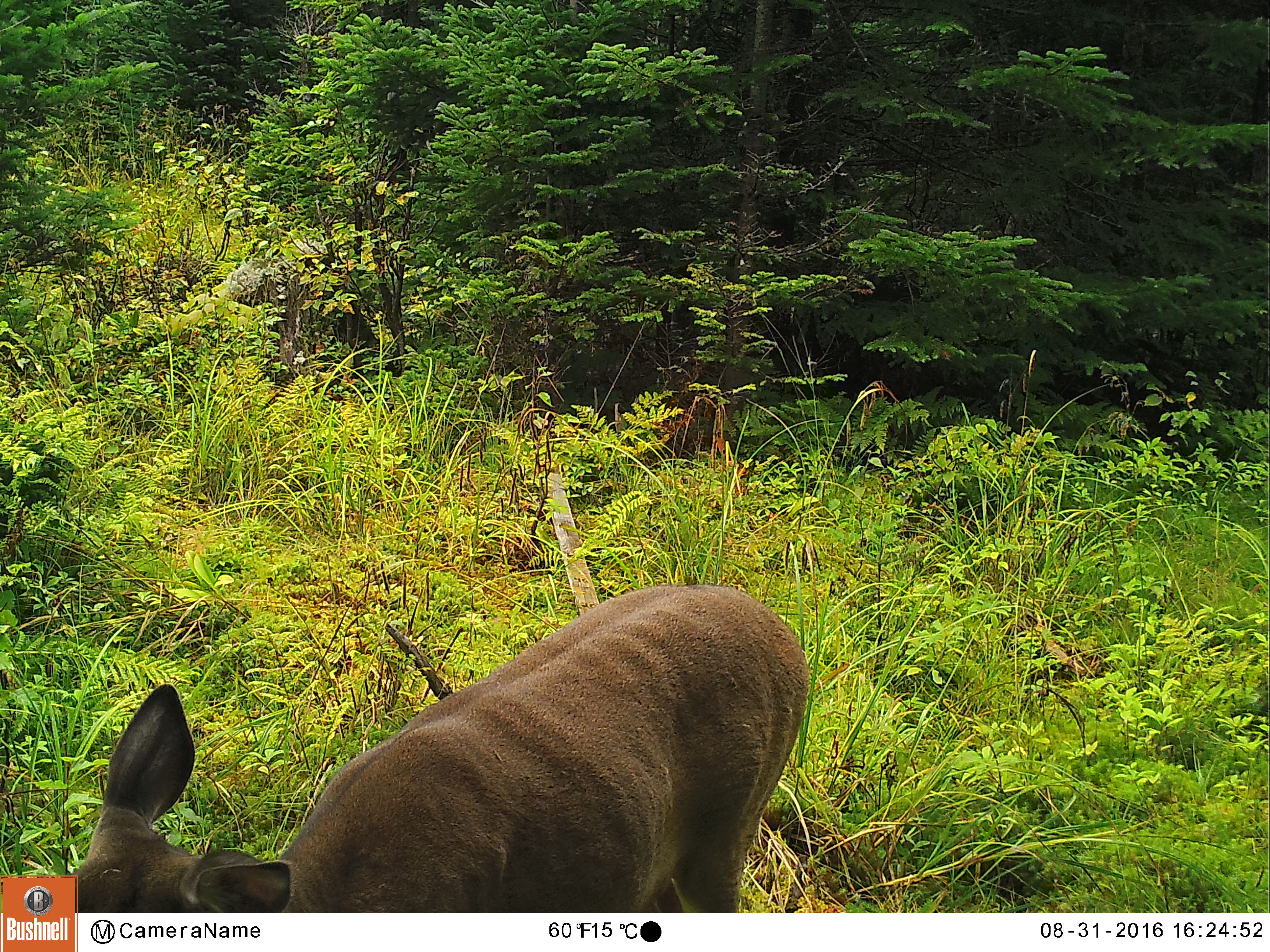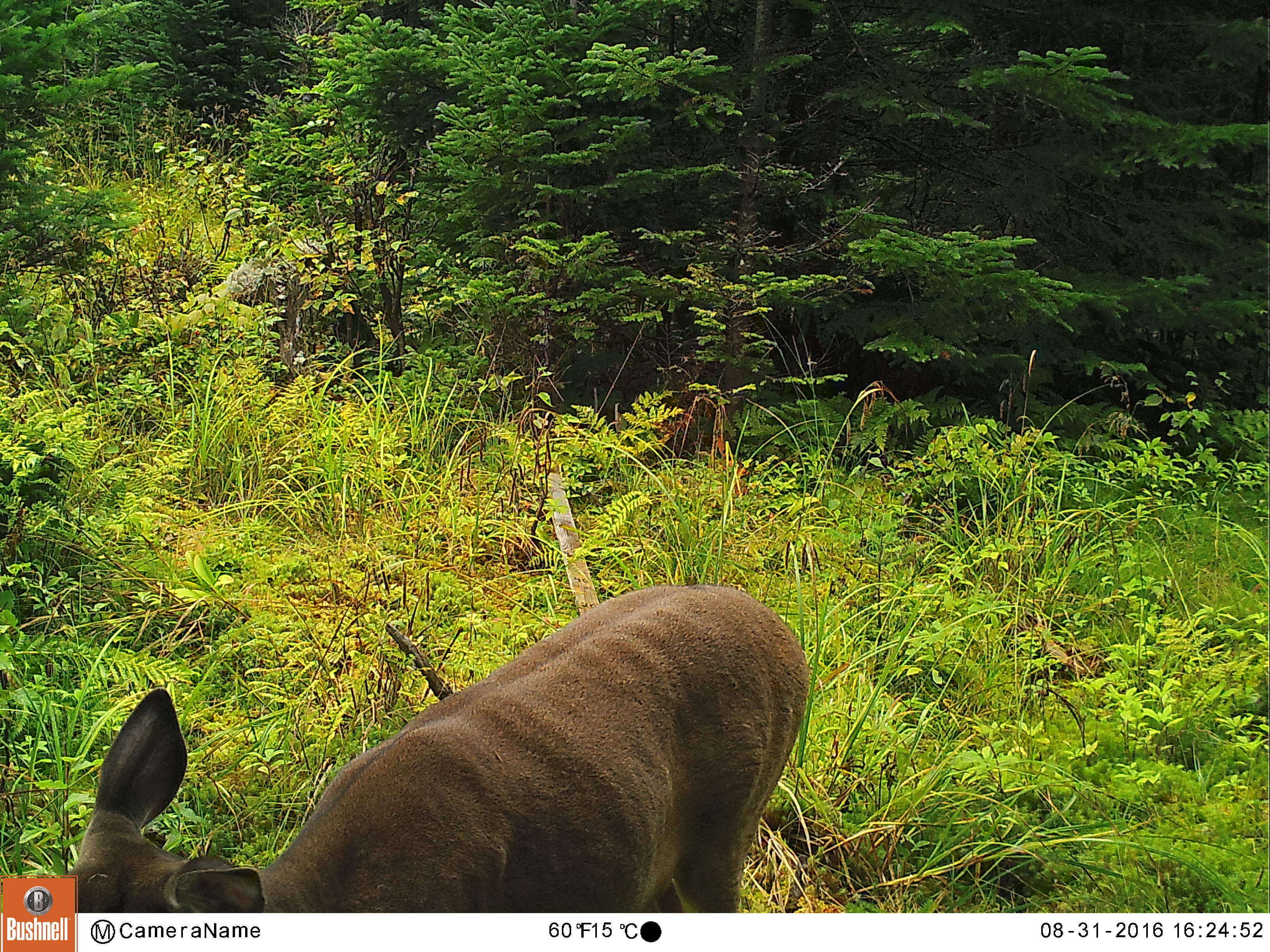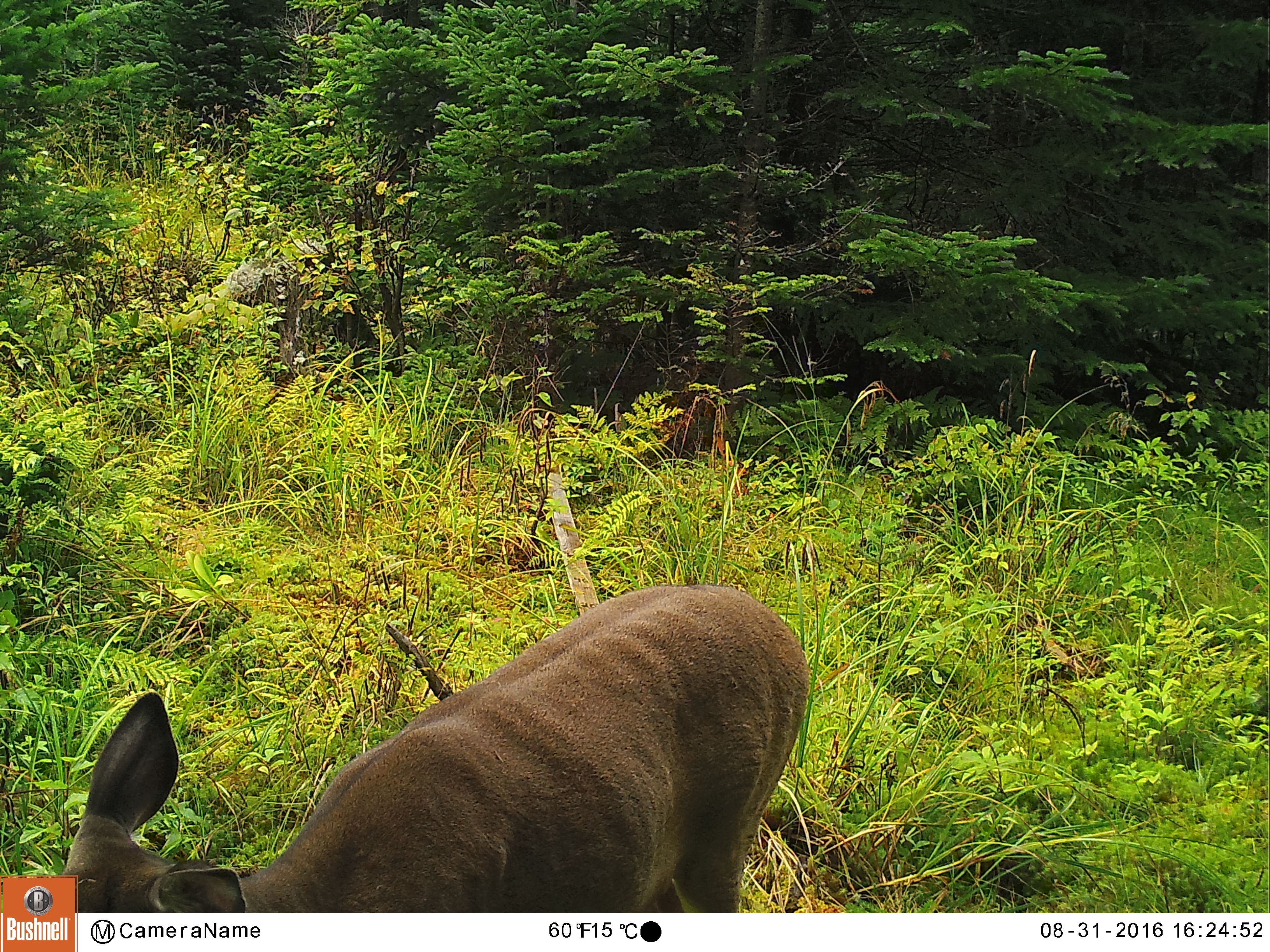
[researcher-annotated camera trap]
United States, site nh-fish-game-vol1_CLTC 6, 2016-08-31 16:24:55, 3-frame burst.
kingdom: Animalia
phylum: Chordata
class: Mammalia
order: Artiodactyla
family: Cervidae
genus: Odocoileus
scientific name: Odocoileus virginianus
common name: white-tailed deer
White-tailed deer (Odocoileus virginianus).